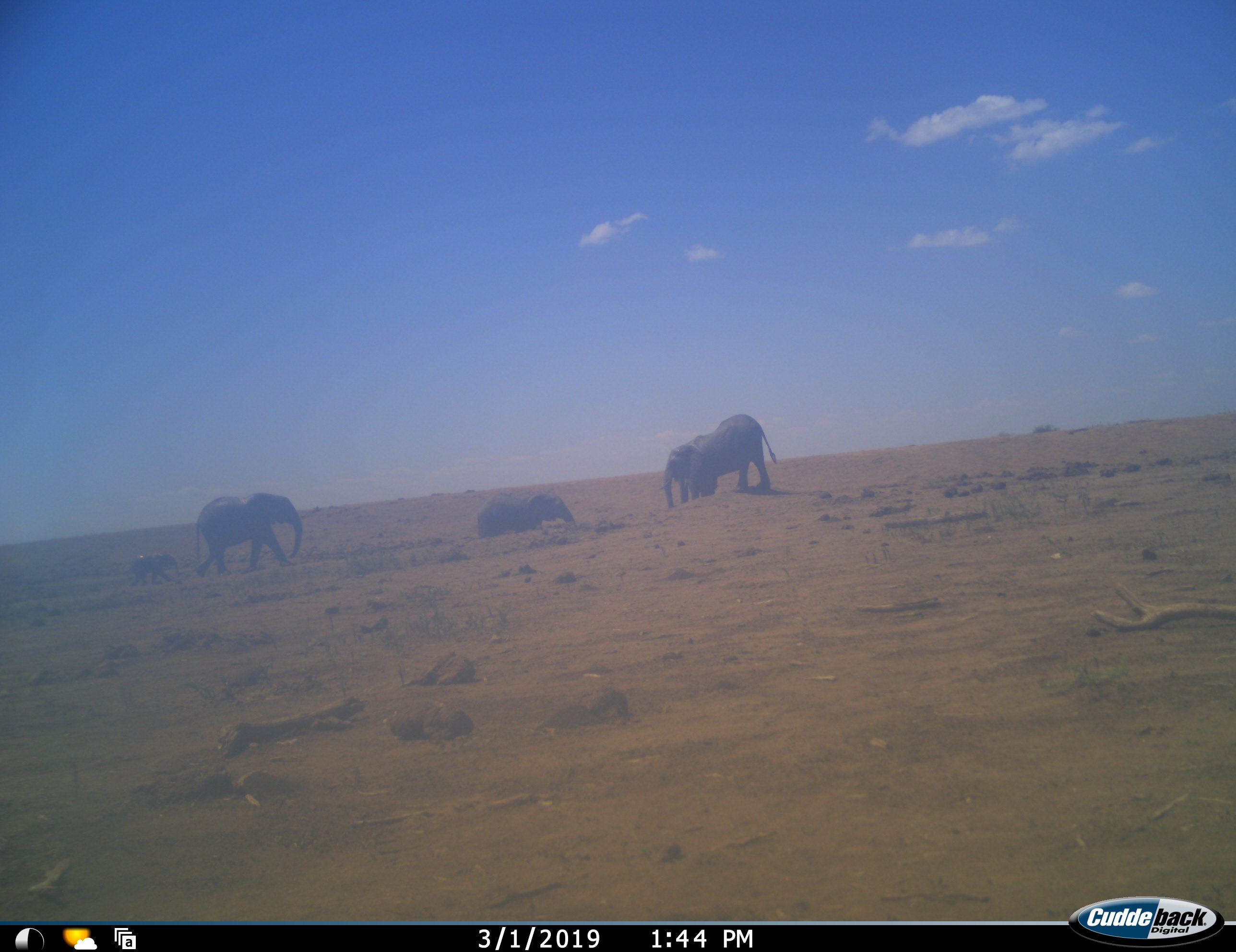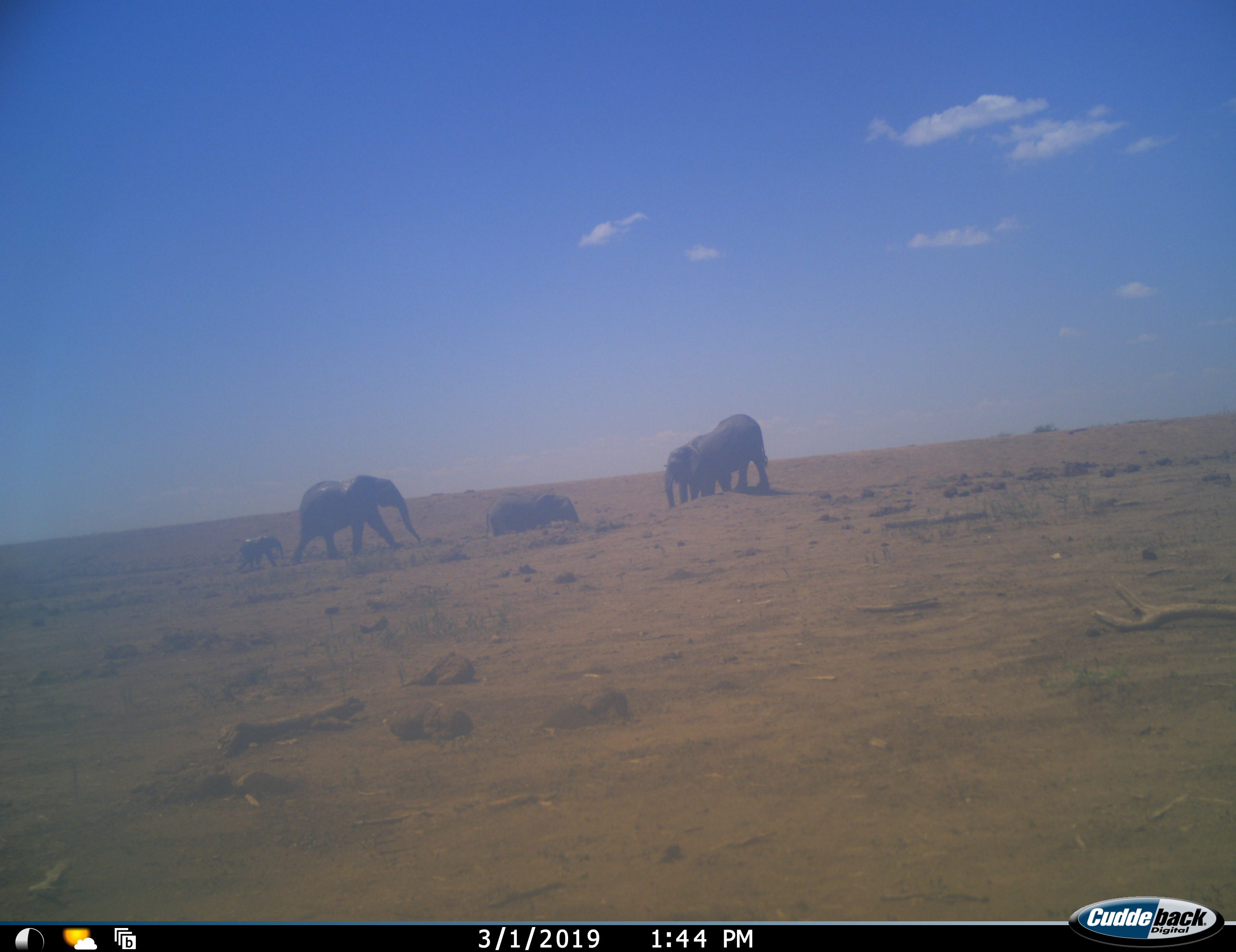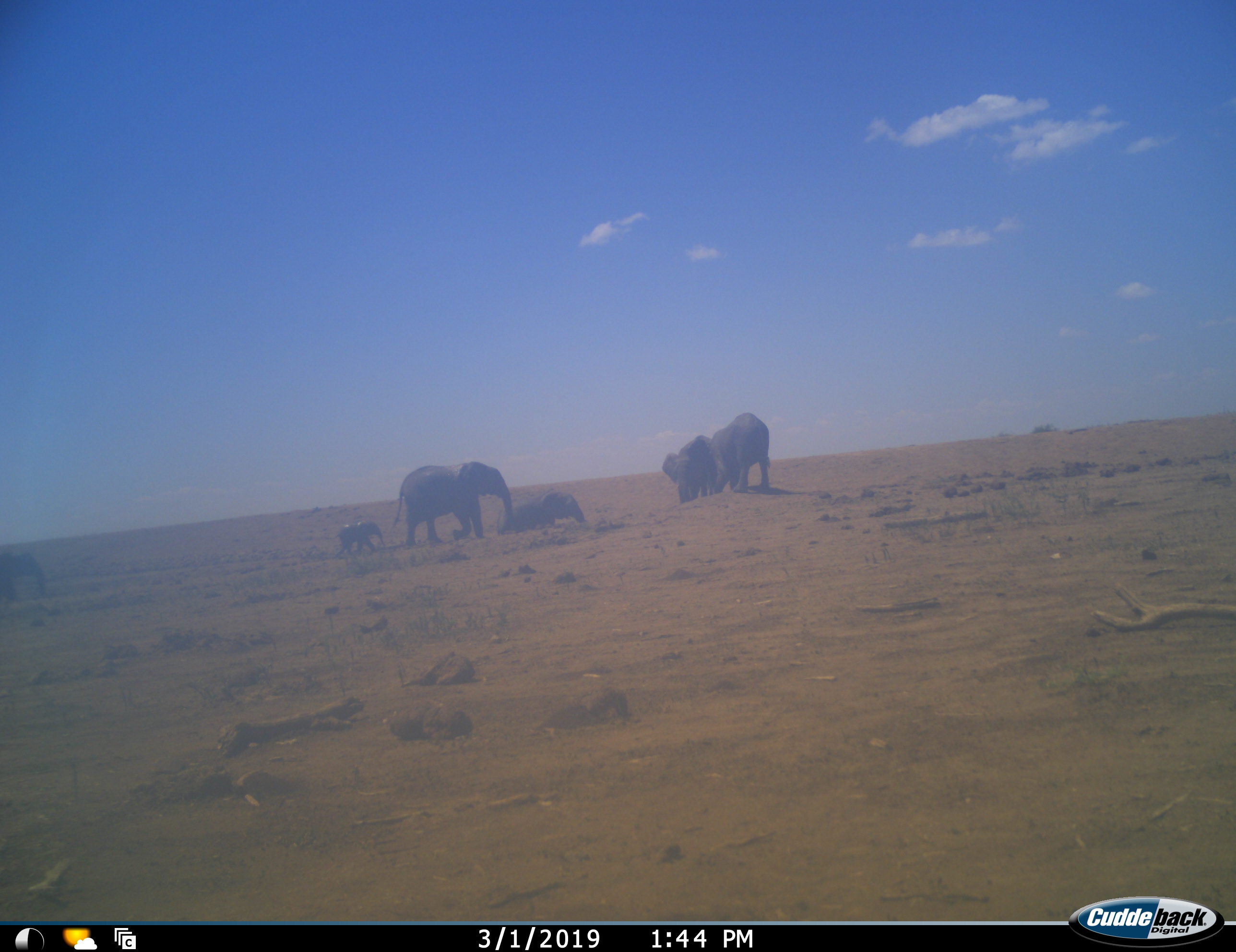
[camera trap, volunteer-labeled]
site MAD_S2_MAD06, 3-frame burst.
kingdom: Animalia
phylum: Chordata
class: Mammalia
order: Proboscidea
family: Elephantidae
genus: Loxodonta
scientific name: Loxodonta africana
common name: african bush elephant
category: elephant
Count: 6.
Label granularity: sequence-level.